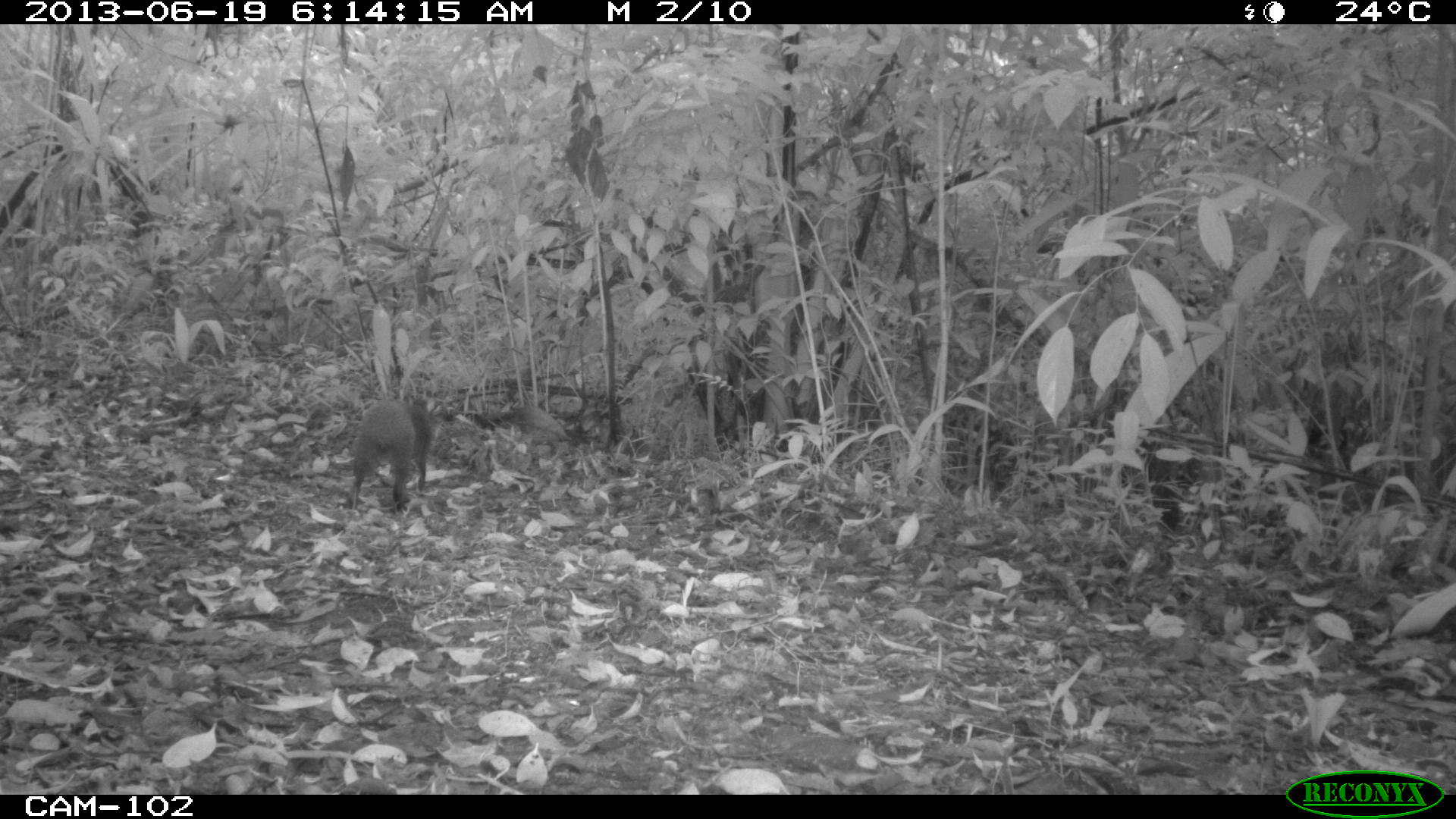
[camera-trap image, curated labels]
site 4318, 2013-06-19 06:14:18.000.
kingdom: Animalia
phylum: Chordata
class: Mammalia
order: Rodentia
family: Dasyproctidae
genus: Dasyprocta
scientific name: Dasyprocta punctata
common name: central american agouti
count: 1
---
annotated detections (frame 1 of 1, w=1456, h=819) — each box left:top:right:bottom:
dasyprocta punctata: 348:395:445:509